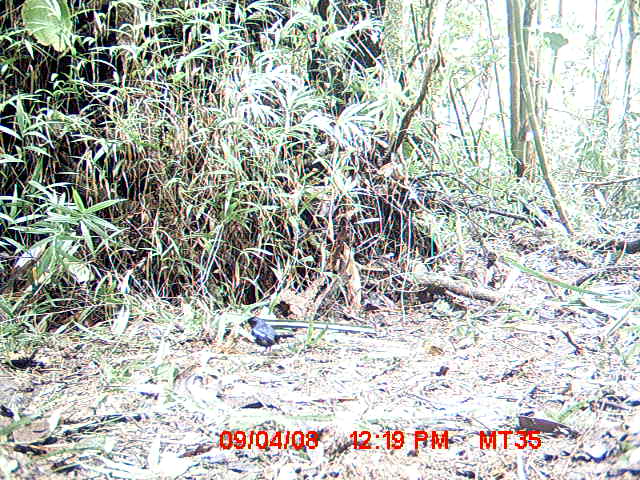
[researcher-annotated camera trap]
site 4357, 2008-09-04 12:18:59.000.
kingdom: Animalia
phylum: Chordata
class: Aves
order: Passeriformes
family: Muscicapidae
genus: Copsychus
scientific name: Copsychus albospecularis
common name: madagascar magpie-robin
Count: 1.